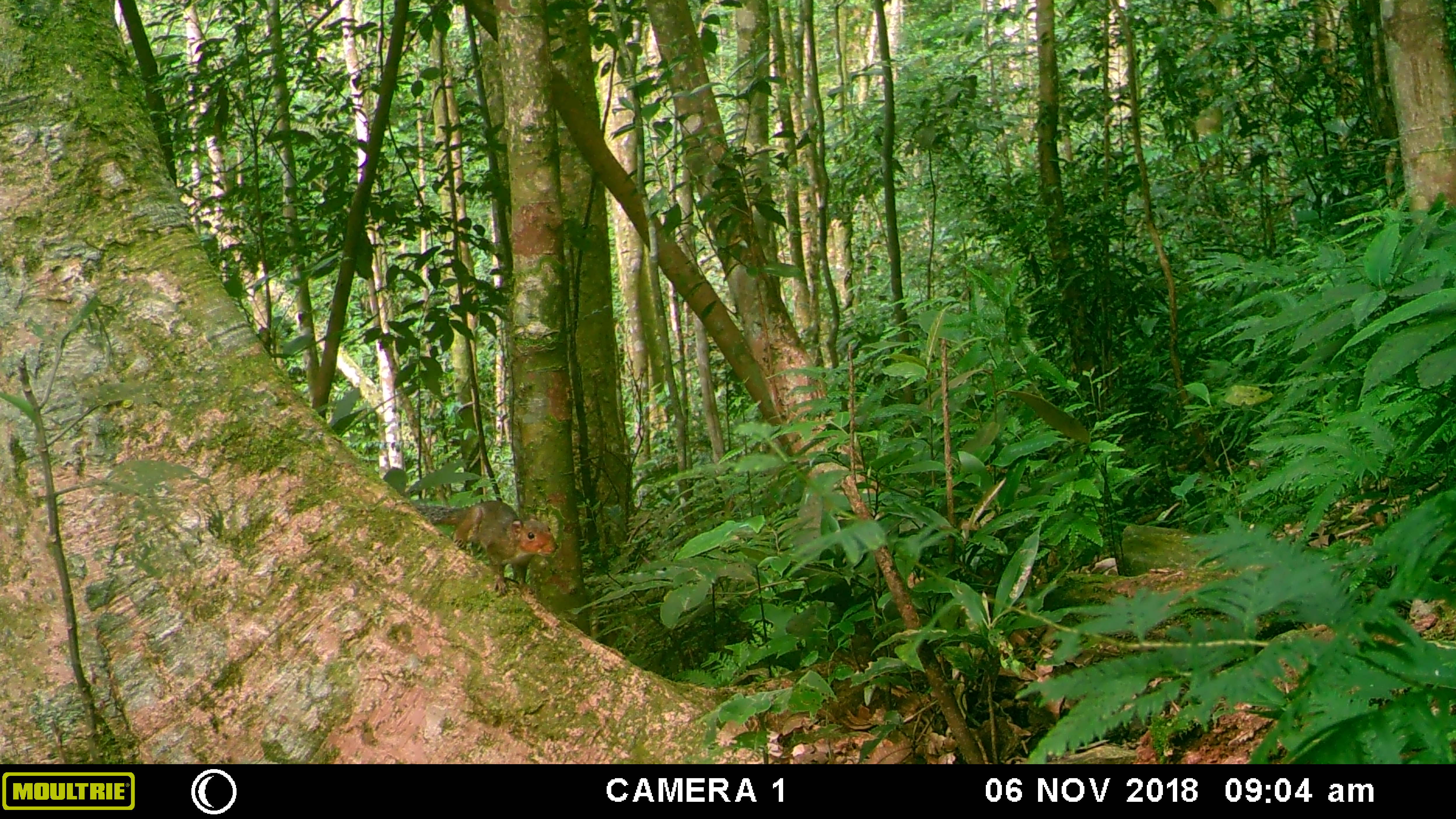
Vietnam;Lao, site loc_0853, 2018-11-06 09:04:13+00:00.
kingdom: Animalia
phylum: Chordata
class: Mammalia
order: Rodentia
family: Sciuridae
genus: Dremomys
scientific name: Dremomys rufigenis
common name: red-cheeked squirrel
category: red cheeked squirrel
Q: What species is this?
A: Red cheeked squirrel (red-cheeked squirrel) (Dremomys rufigenis).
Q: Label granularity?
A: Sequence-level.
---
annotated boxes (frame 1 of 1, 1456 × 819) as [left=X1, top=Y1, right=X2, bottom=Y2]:
red cheeked squirrel: [left=415, top=500, right=558, bottom=596]